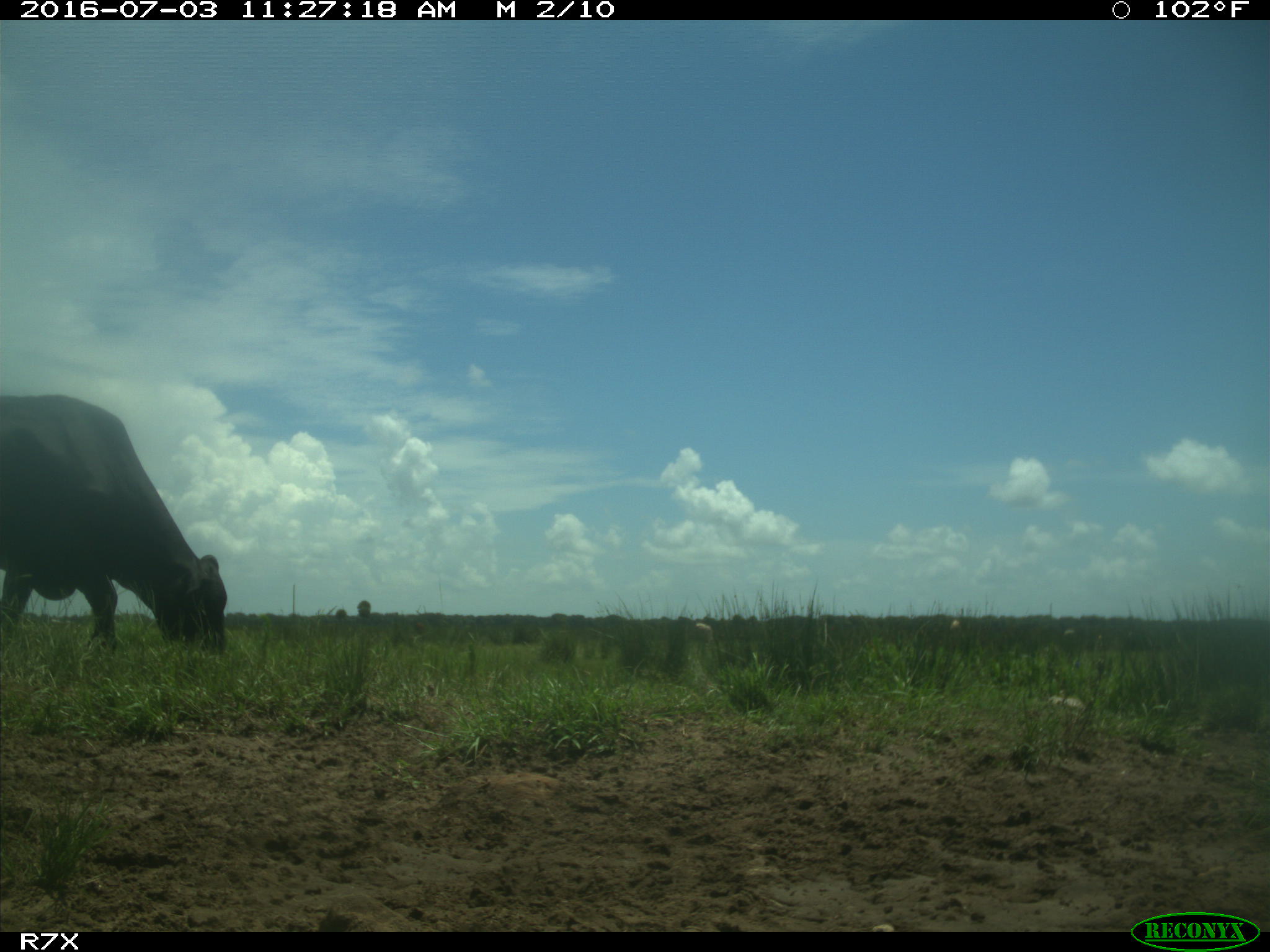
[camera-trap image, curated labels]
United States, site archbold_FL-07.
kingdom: Animalia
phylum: Chordata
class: Mammalia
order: Artiodactyla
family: Bovidae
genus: Bos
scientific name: Bos taurus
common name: domestic cow